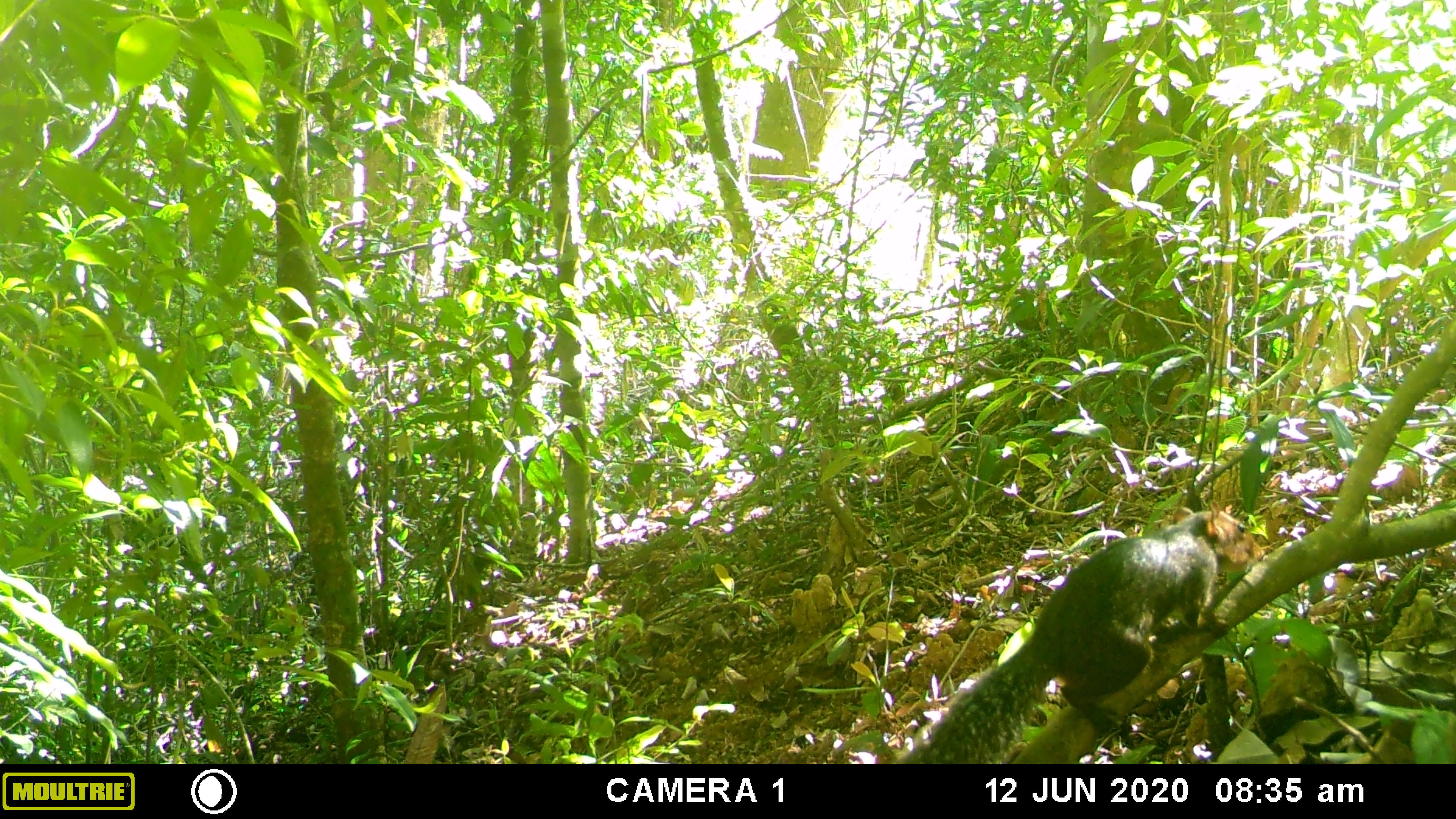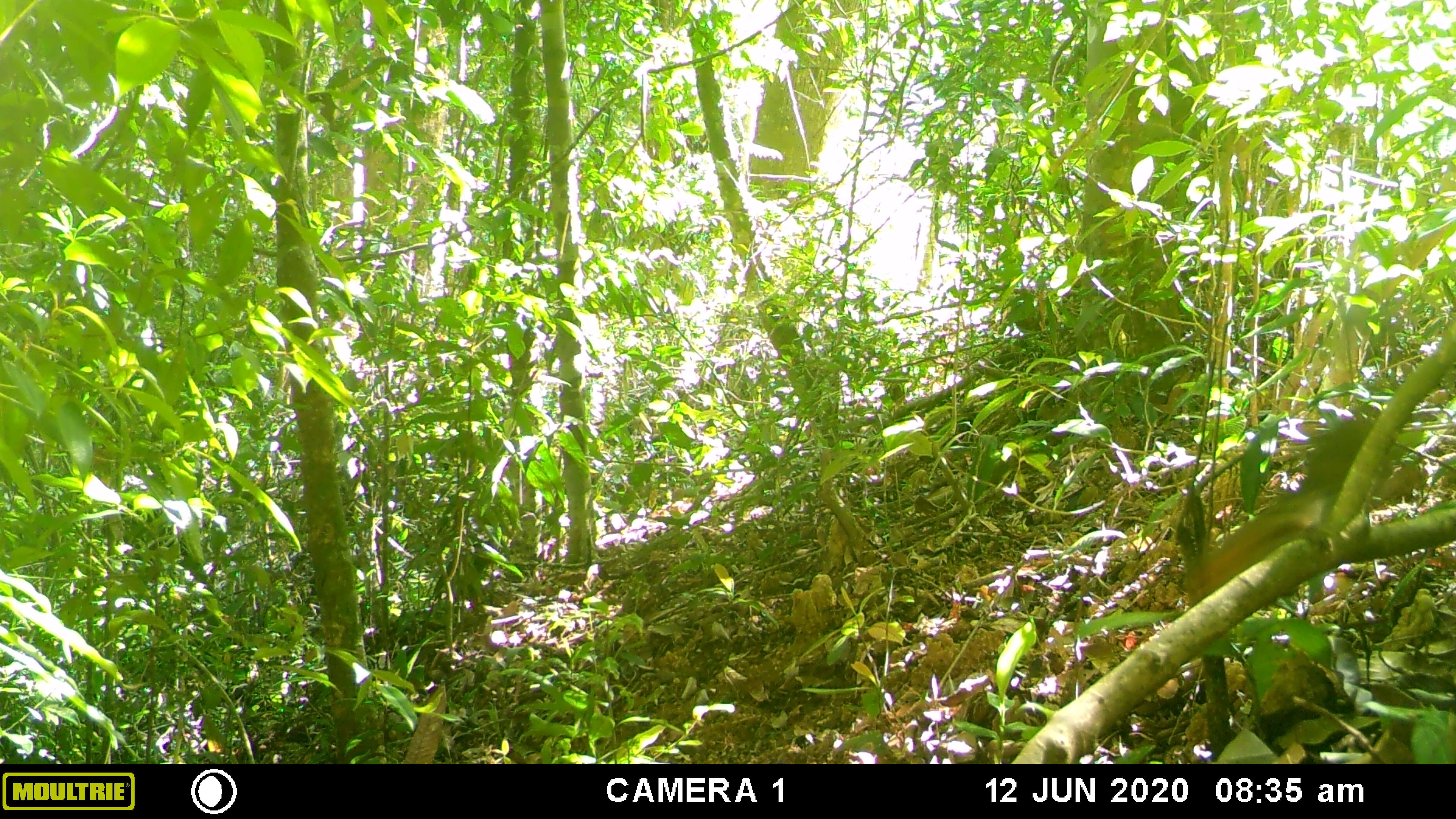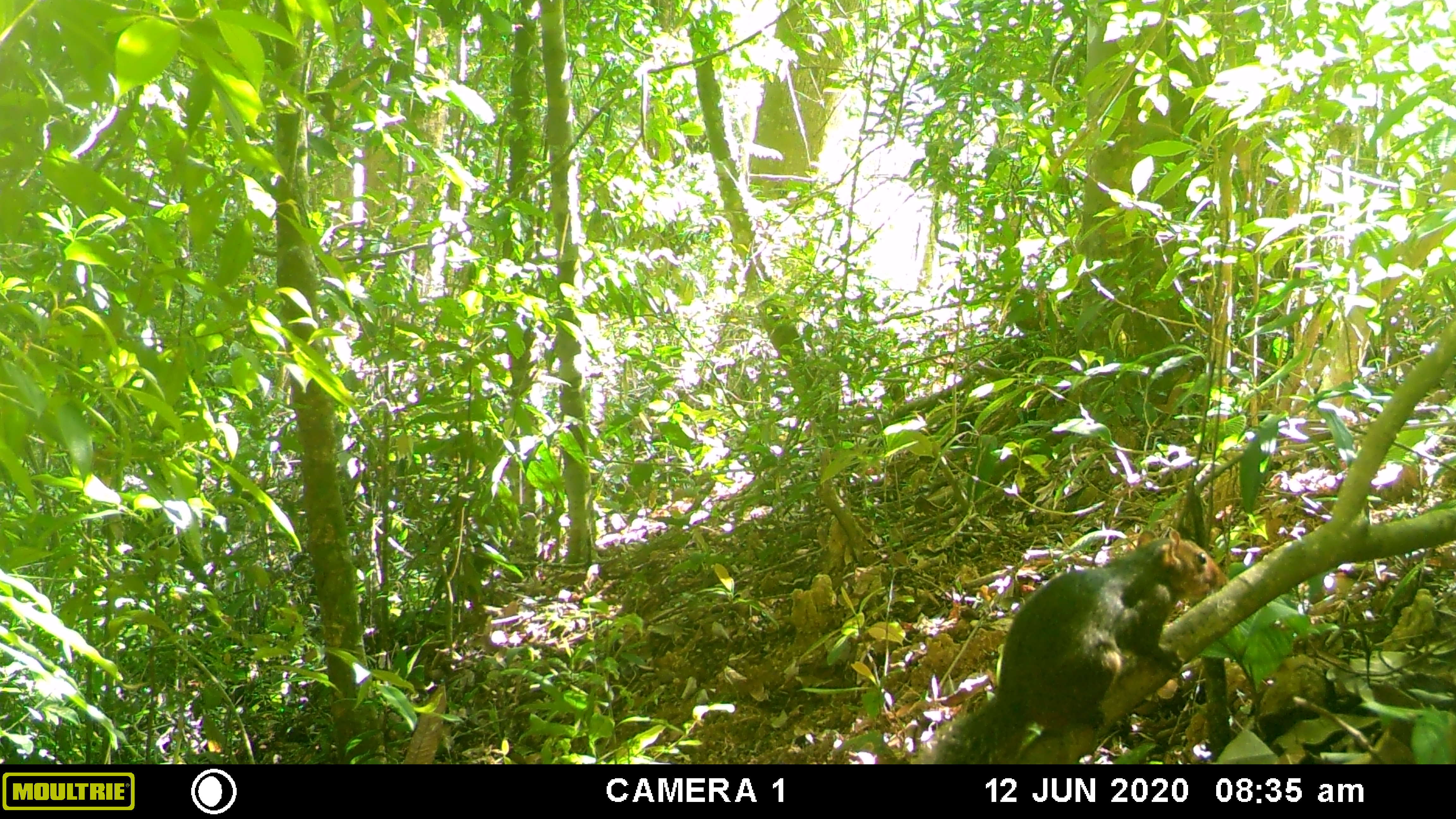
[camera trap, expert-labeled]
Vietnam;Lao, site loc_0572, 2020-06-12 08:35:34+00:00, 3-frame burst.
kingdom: Animalia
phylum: Chordata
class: Mammalia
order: Rodentia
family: Sciuridae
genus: Dremomys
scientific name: Dremomys rufigenis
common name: red-cheeked squirrel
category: red cheeked squirrel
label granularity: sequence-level